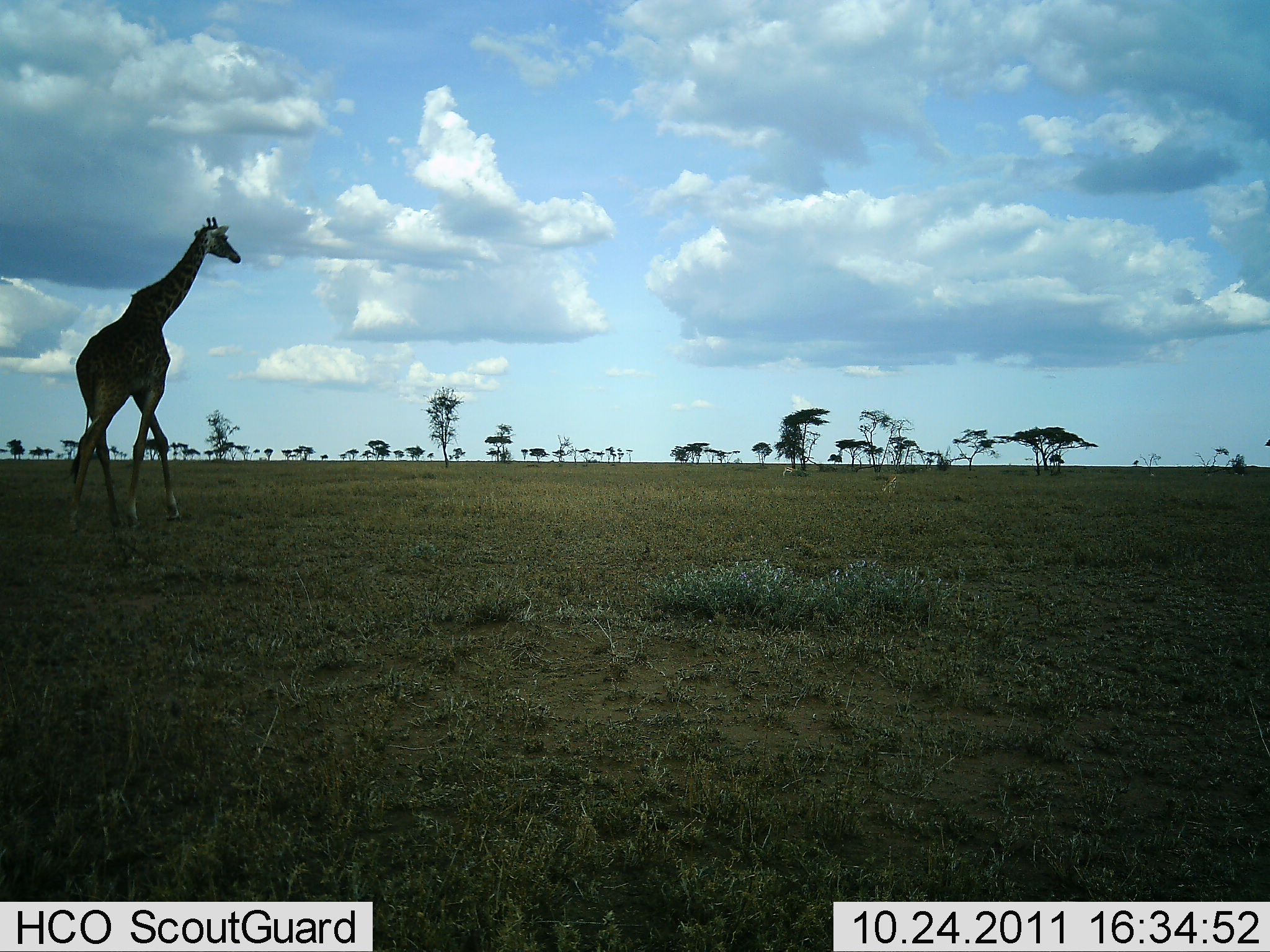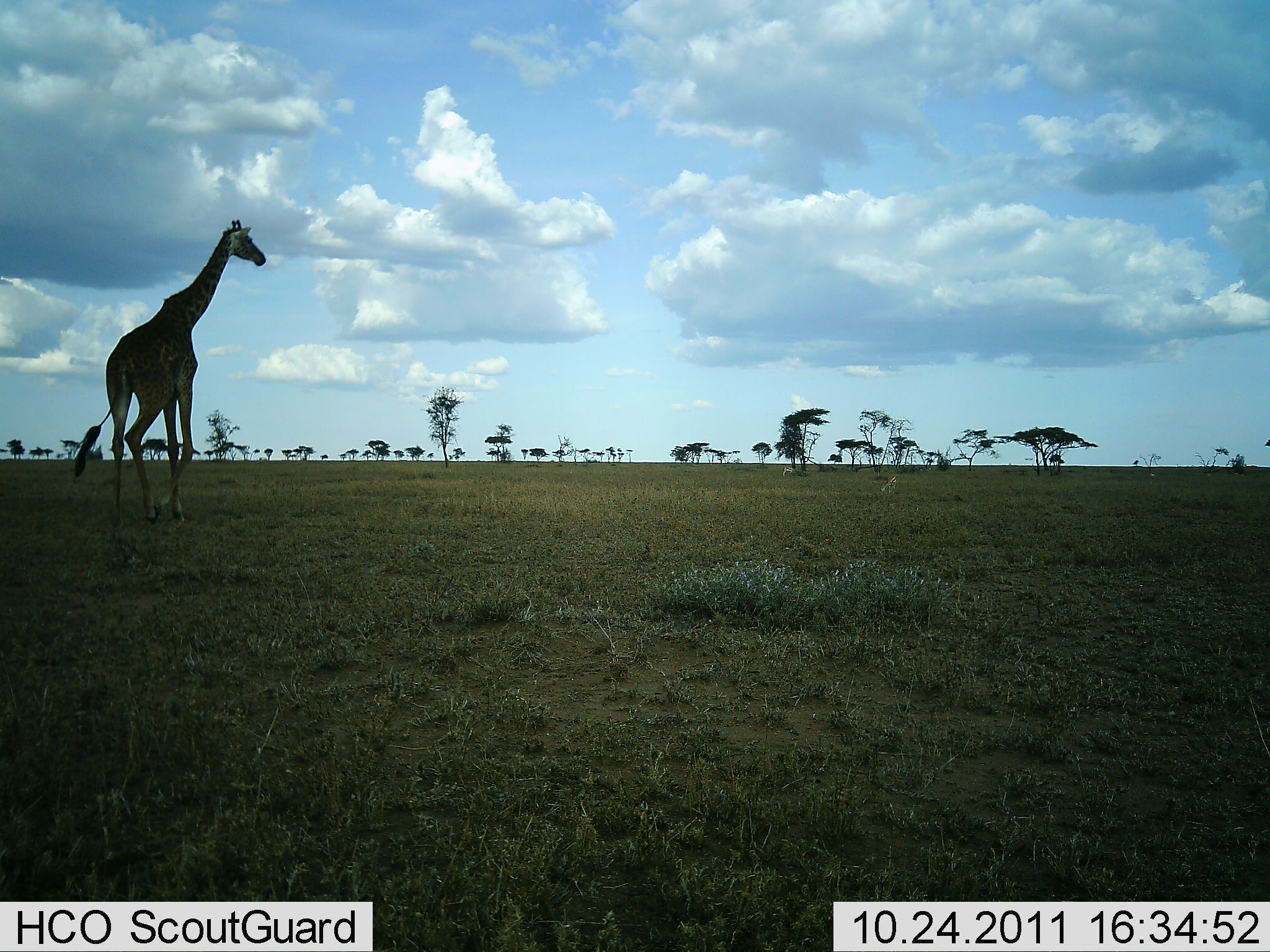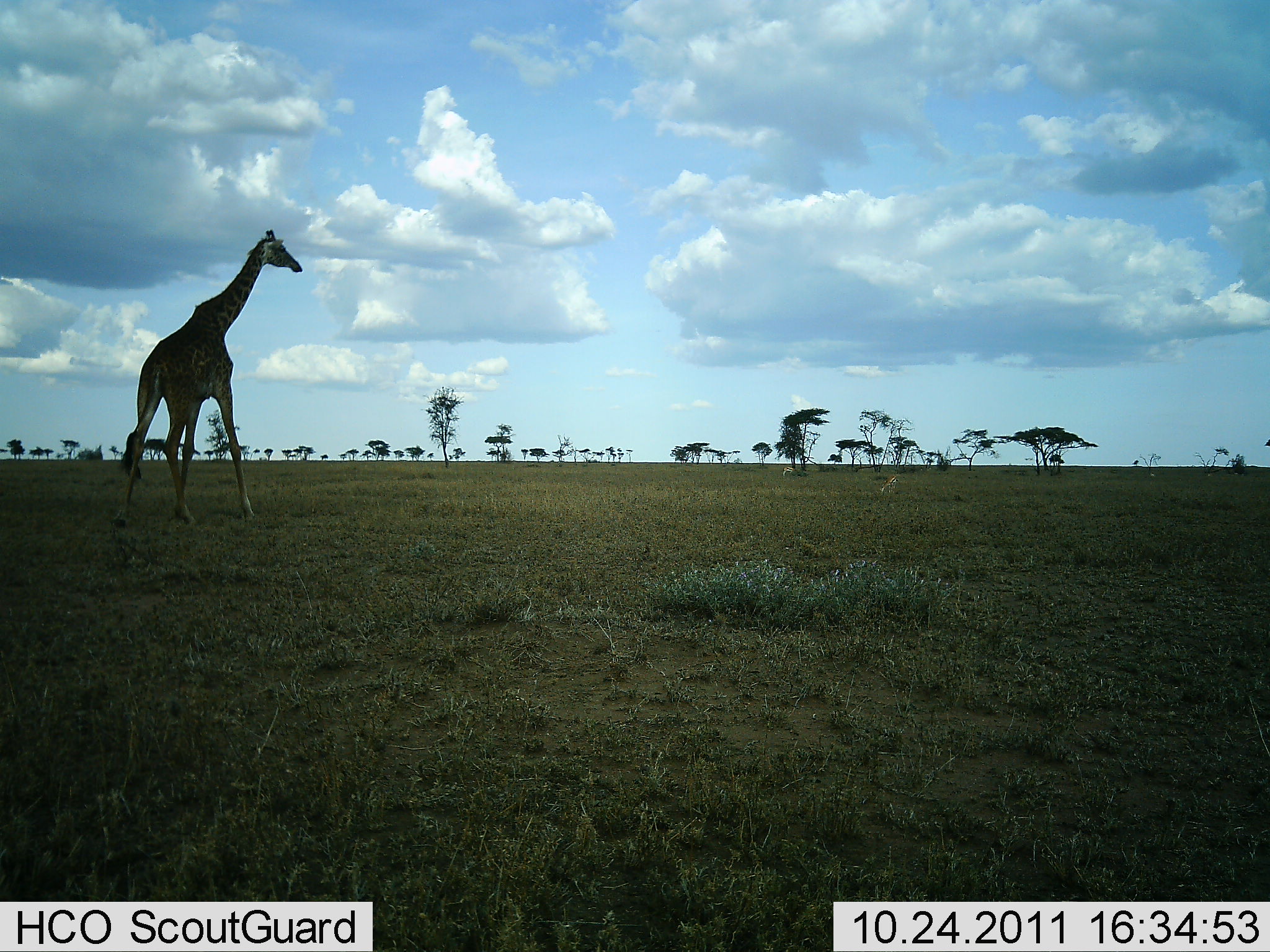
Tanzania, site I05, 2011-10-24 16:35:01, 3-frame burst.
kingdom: Animalia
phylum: Chordata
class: Mammalia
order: Artiodactyla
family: Giraffidae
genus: Giraffa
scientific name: Giraffa camelopardalis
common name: giraffe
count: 1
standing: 0%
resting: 0%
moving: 100%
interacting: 0%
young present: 0%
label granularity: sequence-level